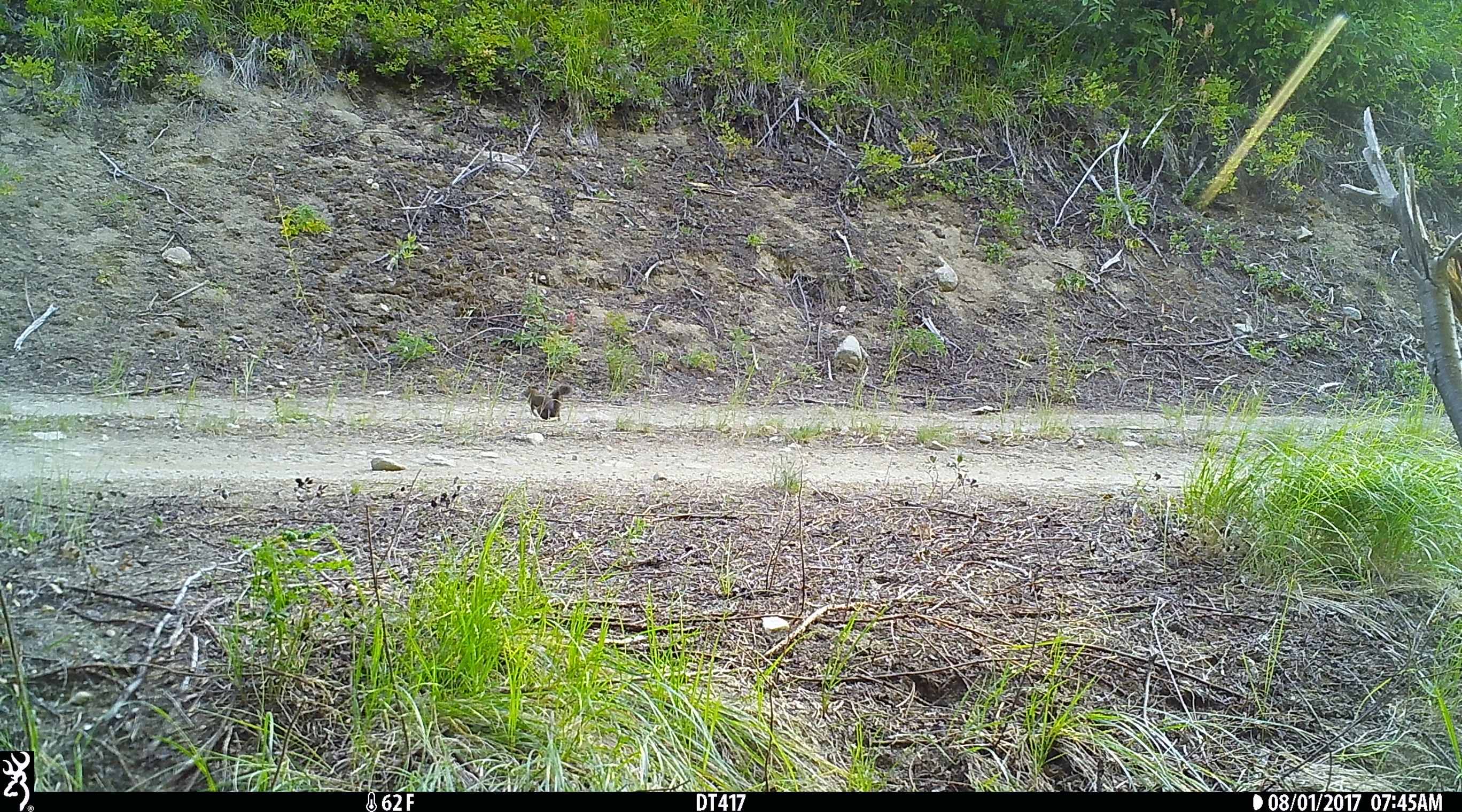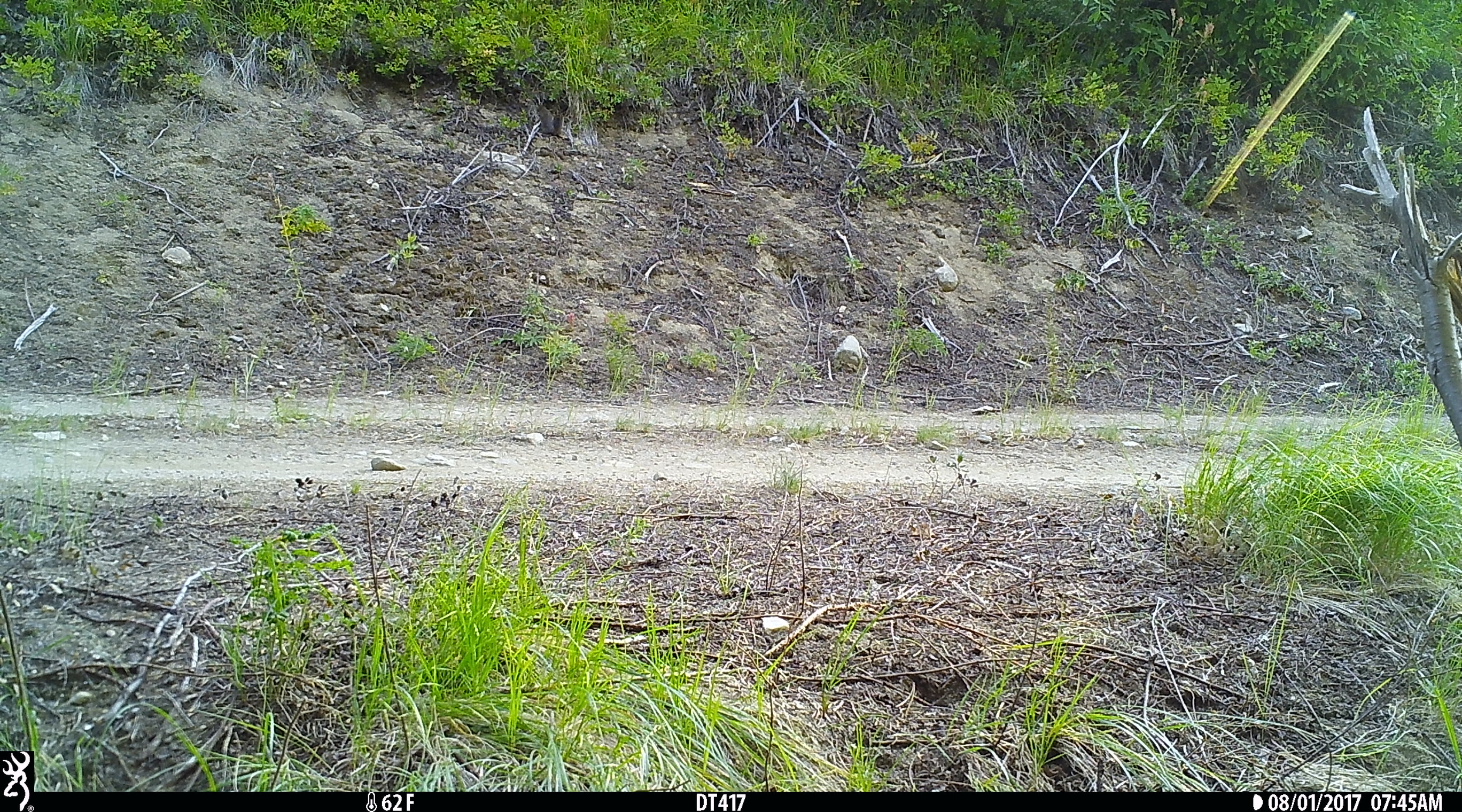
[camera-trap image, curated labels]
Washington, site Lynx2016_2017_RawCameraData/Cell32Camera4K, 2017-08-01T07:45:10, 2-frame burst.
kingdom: Animalia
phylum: Chordata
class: Mammalia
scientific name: Mammalia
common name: small mammal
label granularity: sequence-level